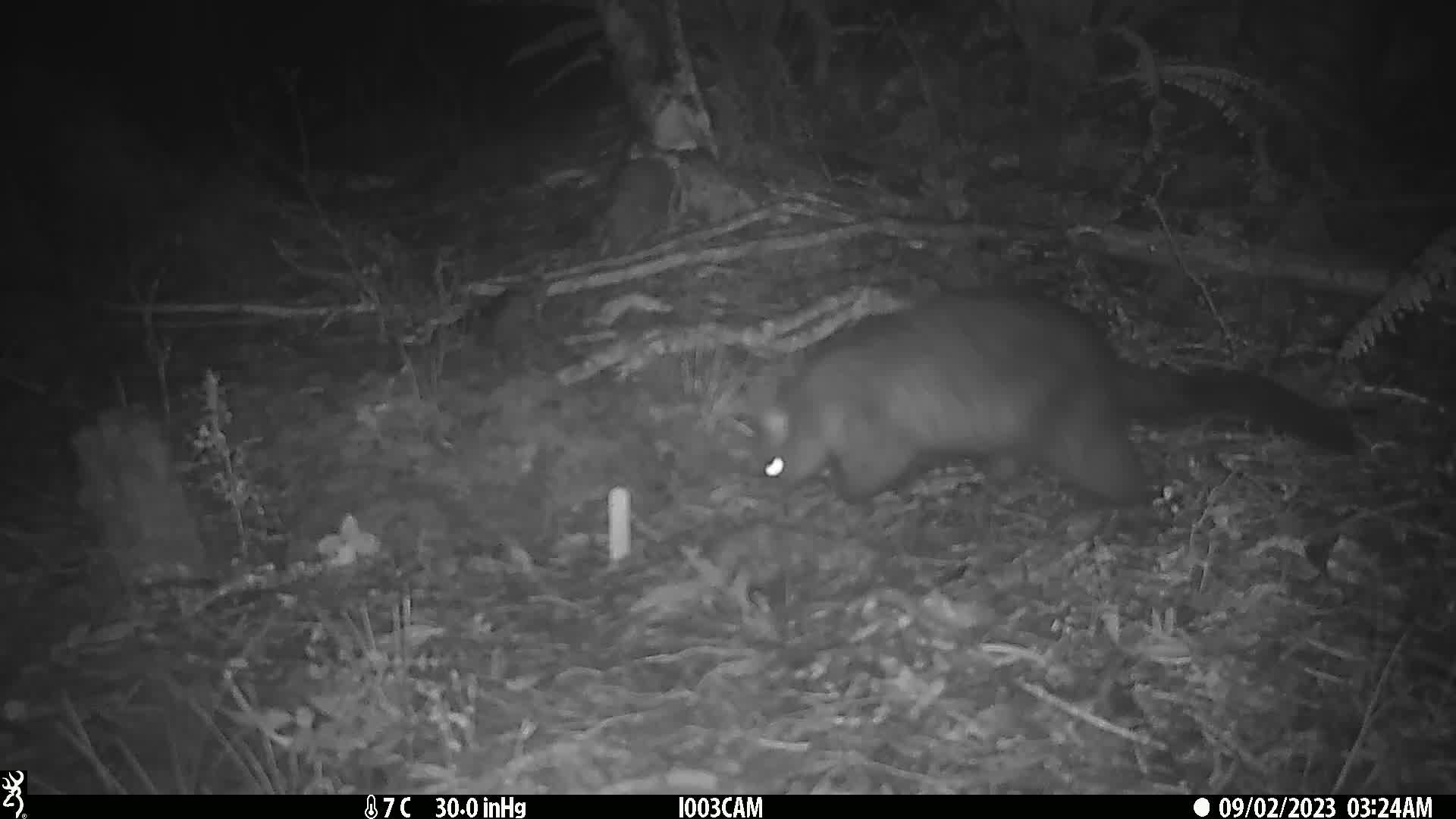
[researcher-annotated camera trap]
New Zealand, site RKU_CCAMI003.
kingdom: Animalia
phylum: Chordata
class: Mammalia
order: Diprotodontia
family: Phalangeridae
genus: Trichosurus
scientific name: Trichosurus vulpecula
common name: common brushtail possum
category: possum